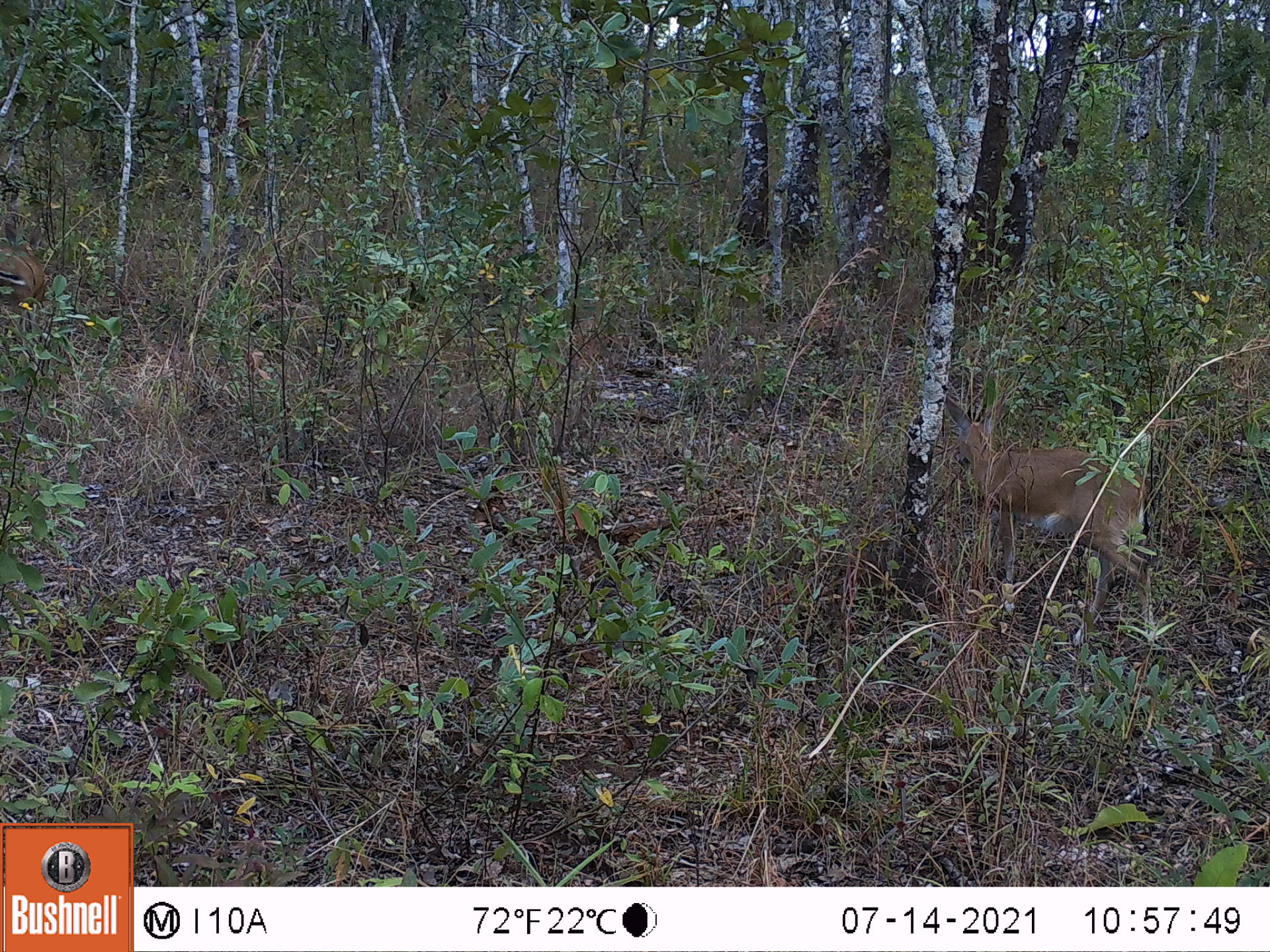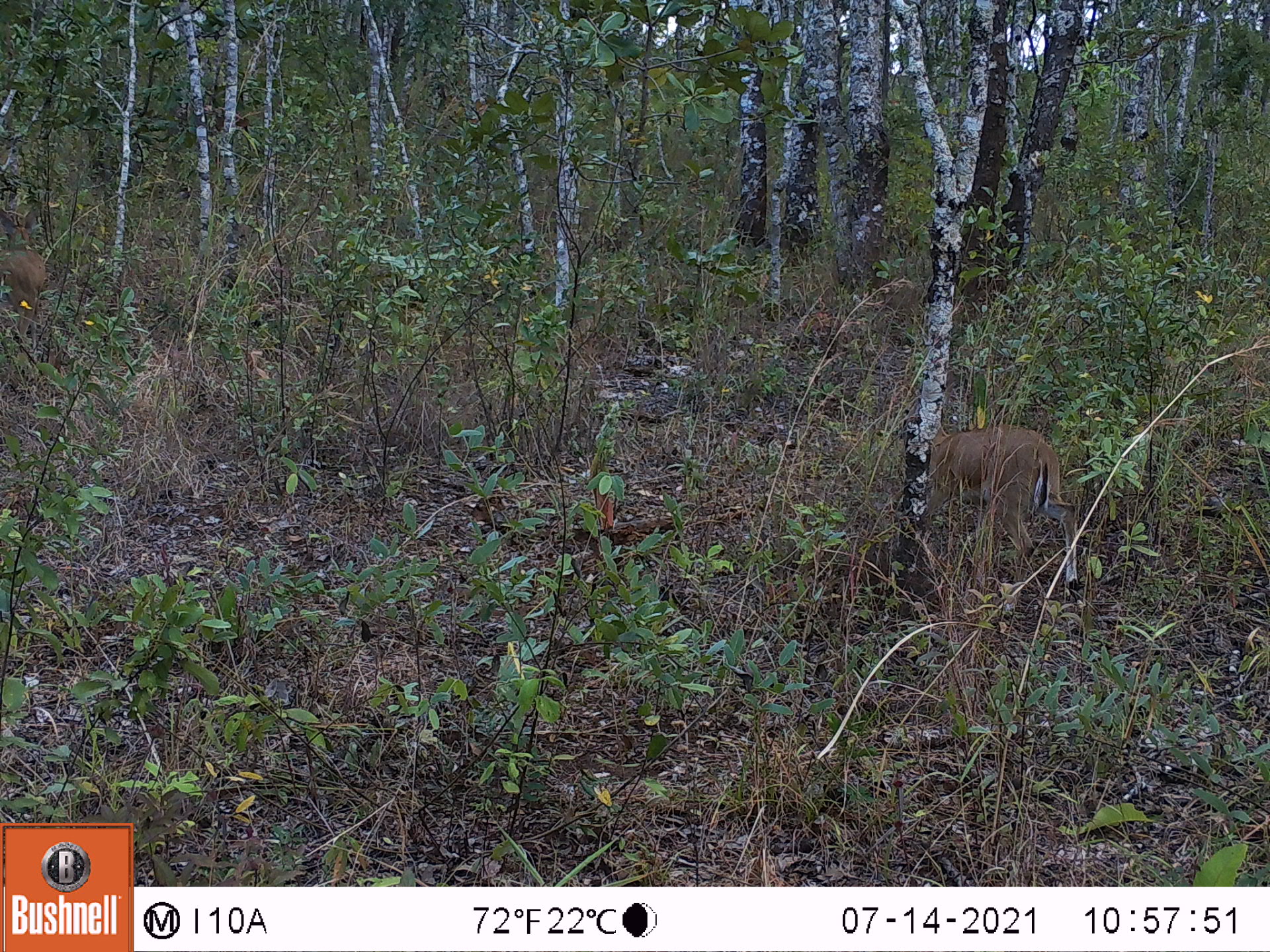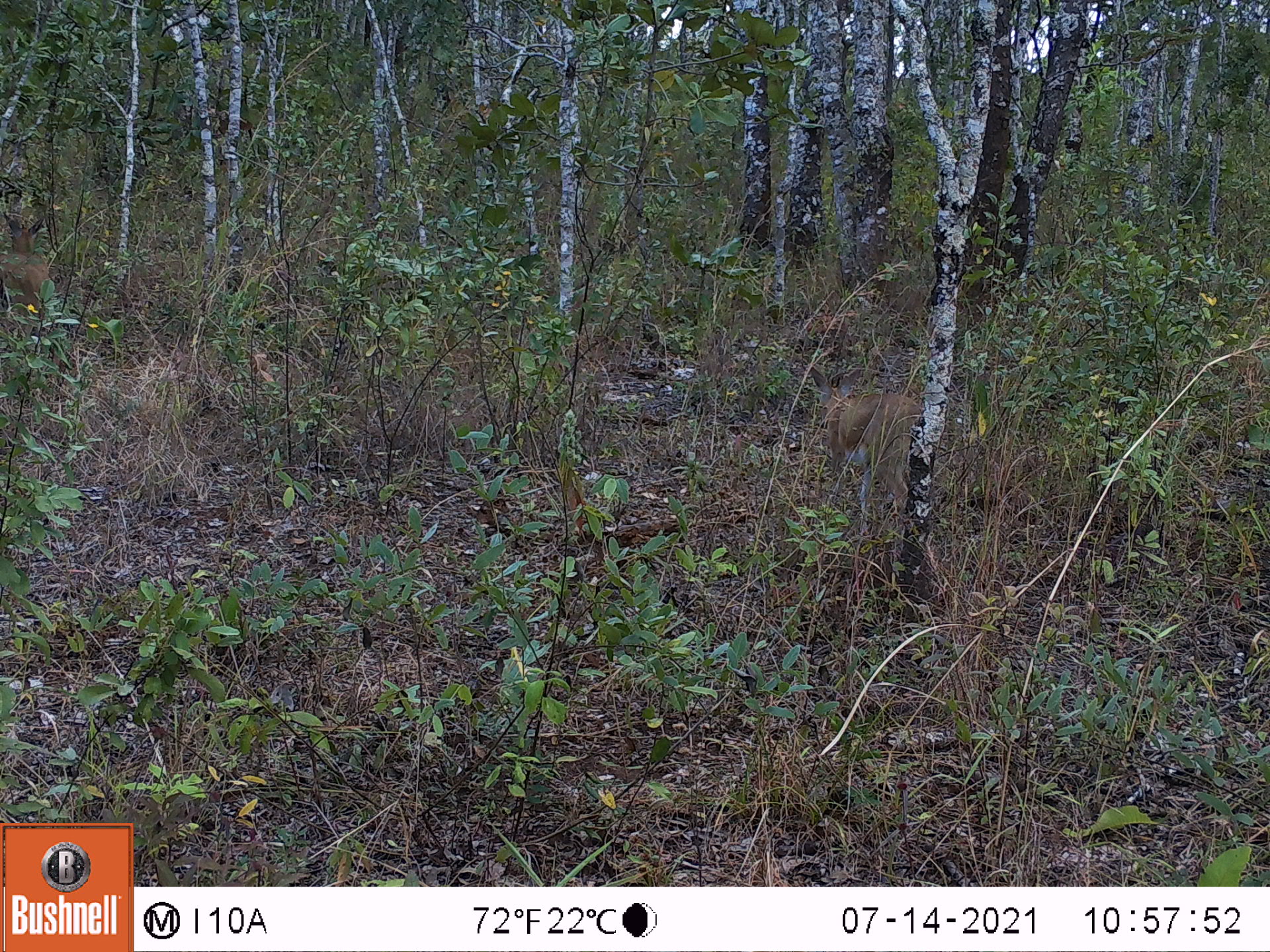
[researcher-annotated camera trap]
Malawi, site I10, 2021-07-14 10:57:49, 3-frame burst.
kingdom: Animalia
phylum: Chordata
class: Mammalia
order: Artiodactyla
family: Bovidae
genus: Sylvicapra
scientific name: Sylvicapra grimmia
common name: common duiker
Common duiker (Sylvicapra grimmia), count 2.